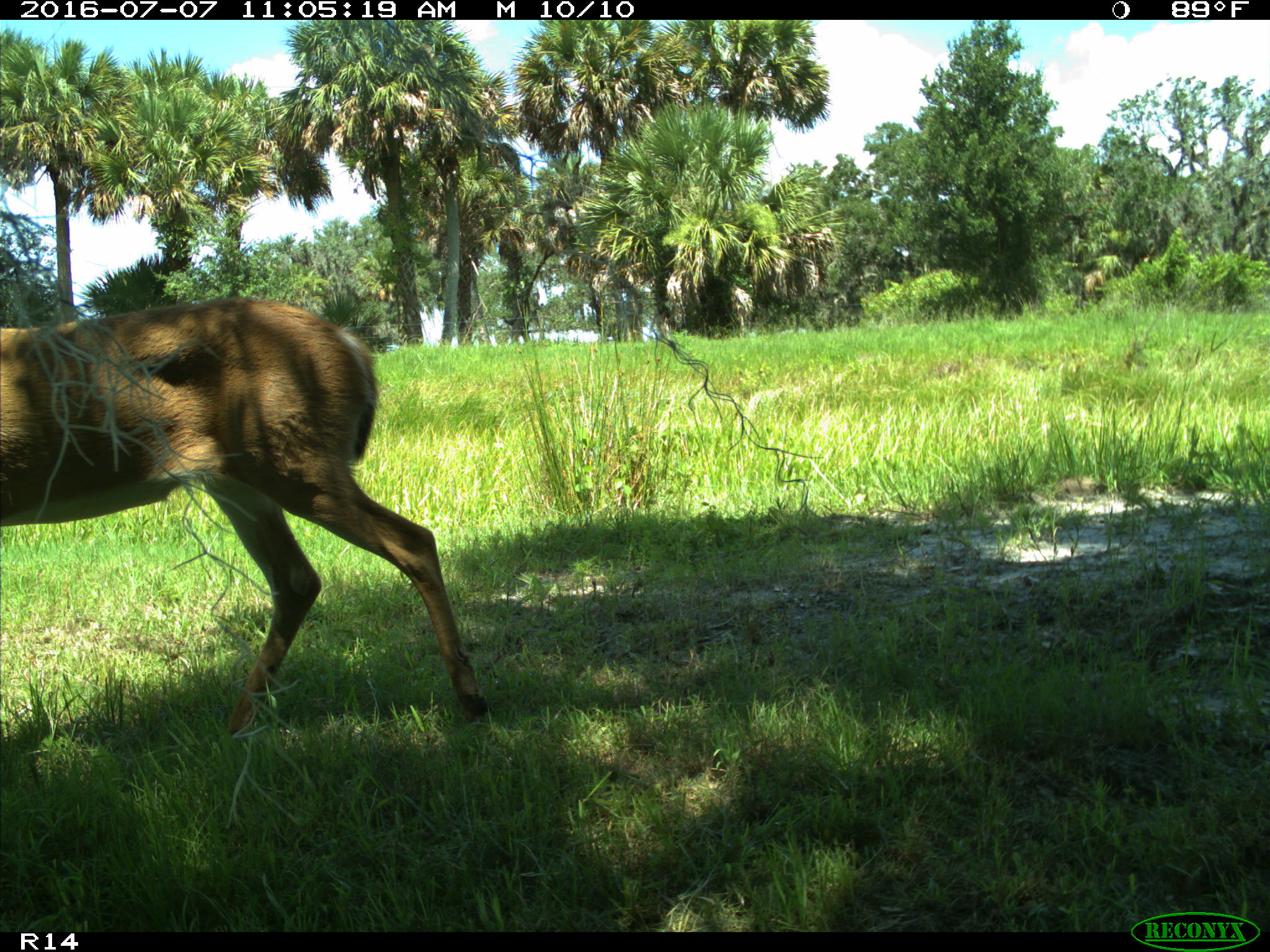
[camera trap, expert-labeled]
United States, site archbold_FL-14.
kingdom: Animalia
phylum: Chordata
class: Mammalia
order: Artiodactyla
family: Cervidae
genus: Odocoileus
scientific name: Odocoileus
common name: deer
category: unidentified deer